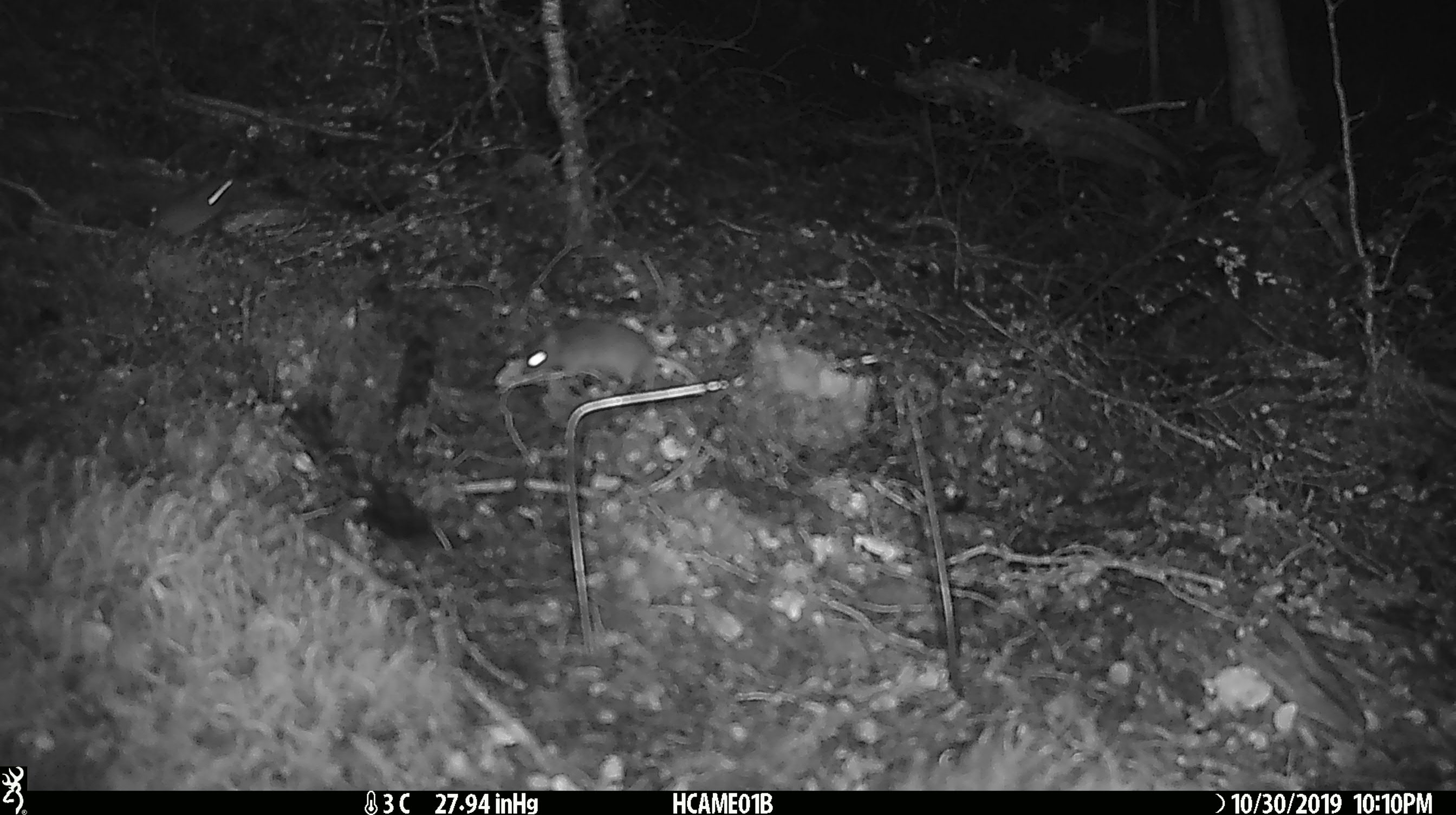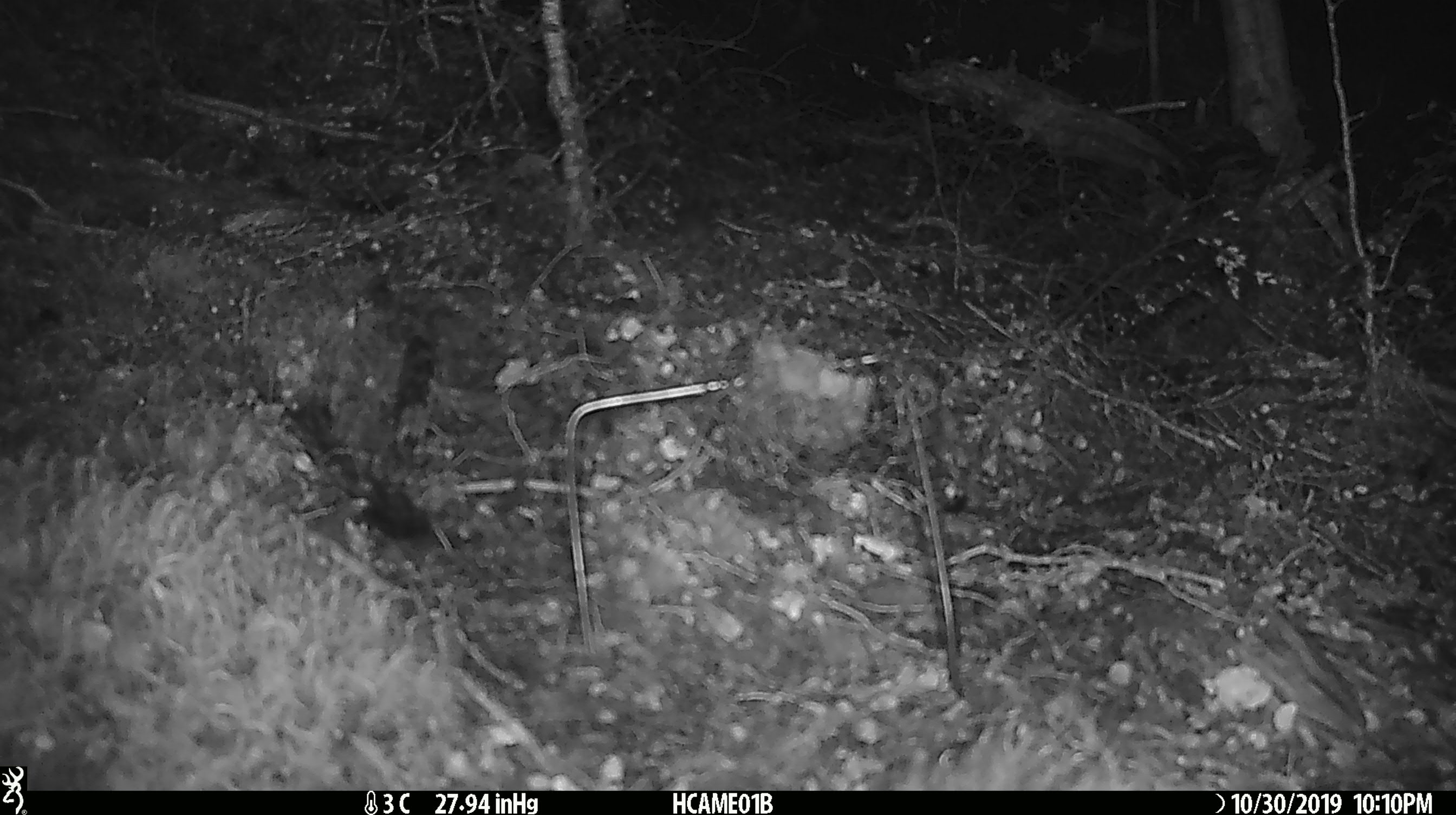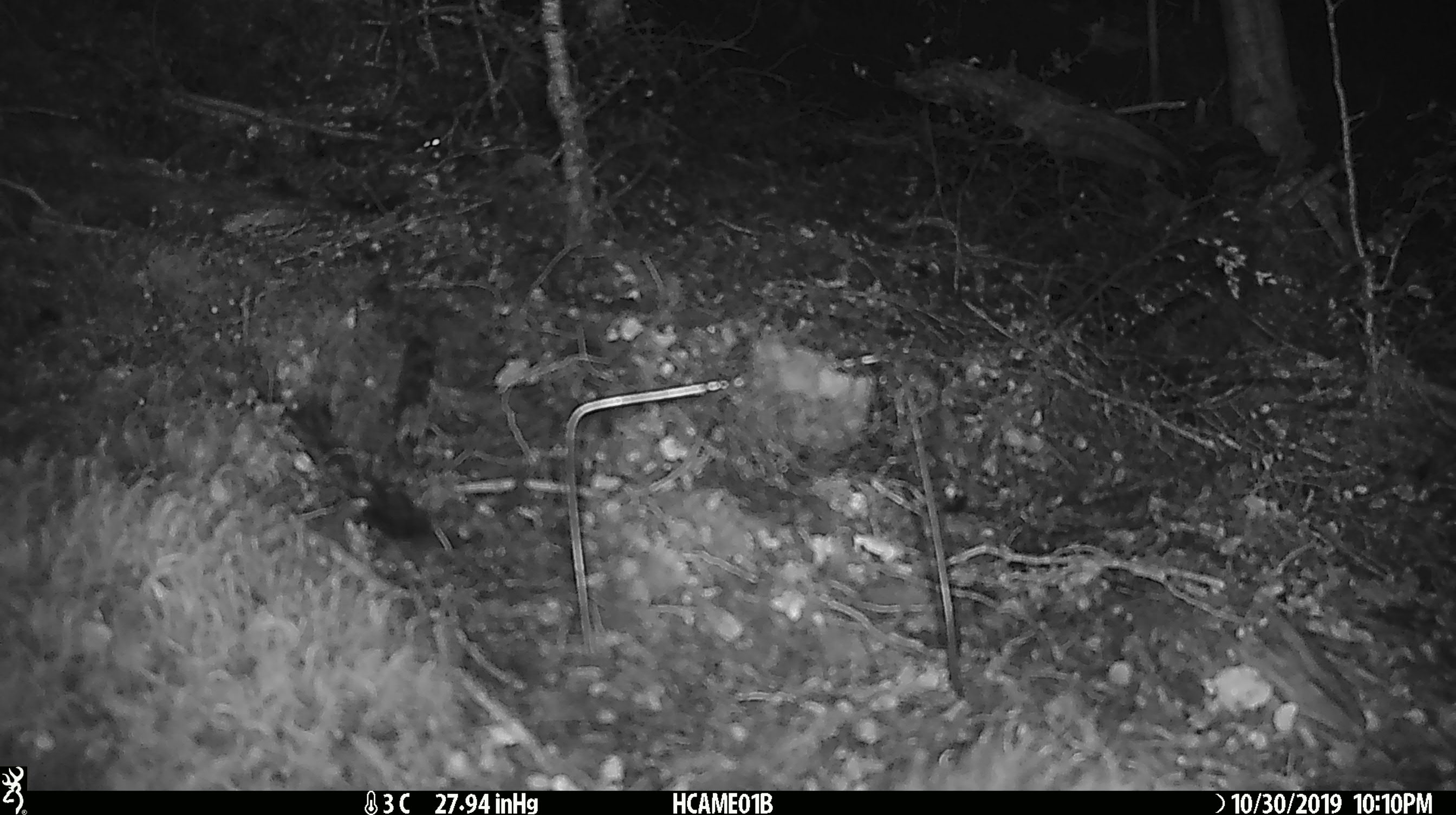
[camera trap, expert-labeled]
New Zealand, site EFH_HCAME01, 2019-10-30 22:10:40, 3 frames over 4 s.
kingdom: Animalia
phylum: Chordata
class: Mammalia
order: Rodentia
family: Muridae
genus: Mus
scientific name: Mus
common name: mouse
Mouse (Mus).